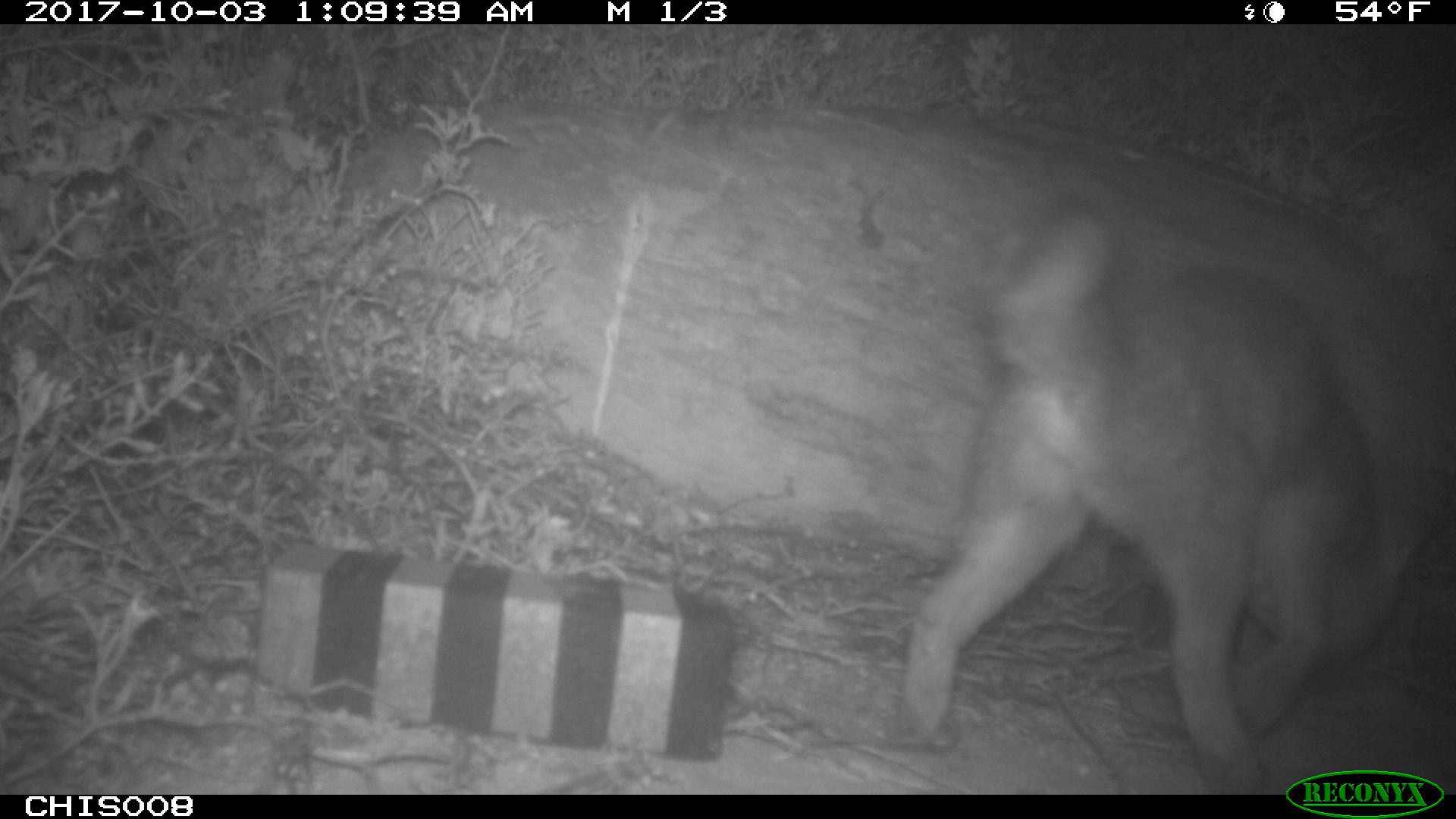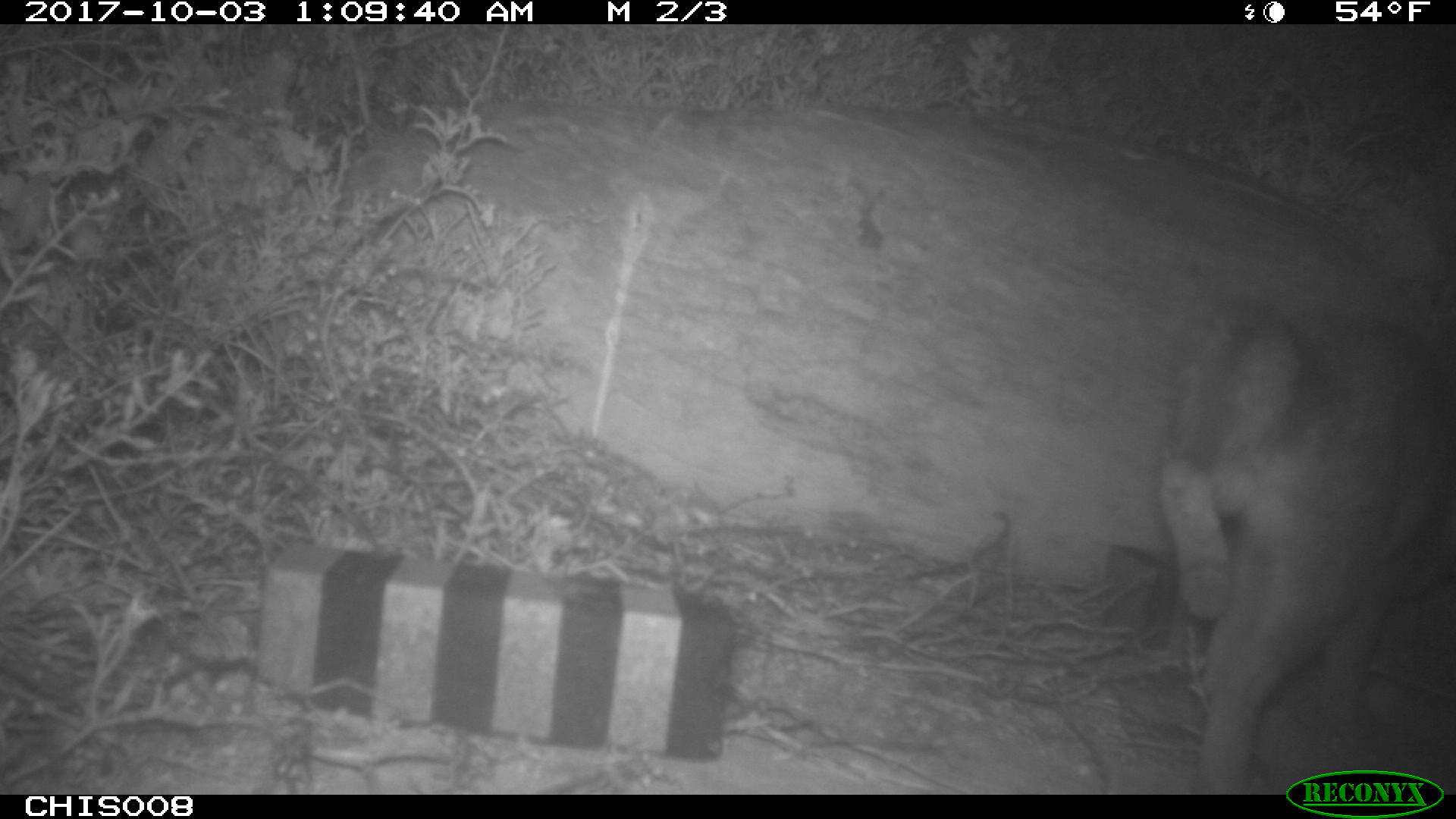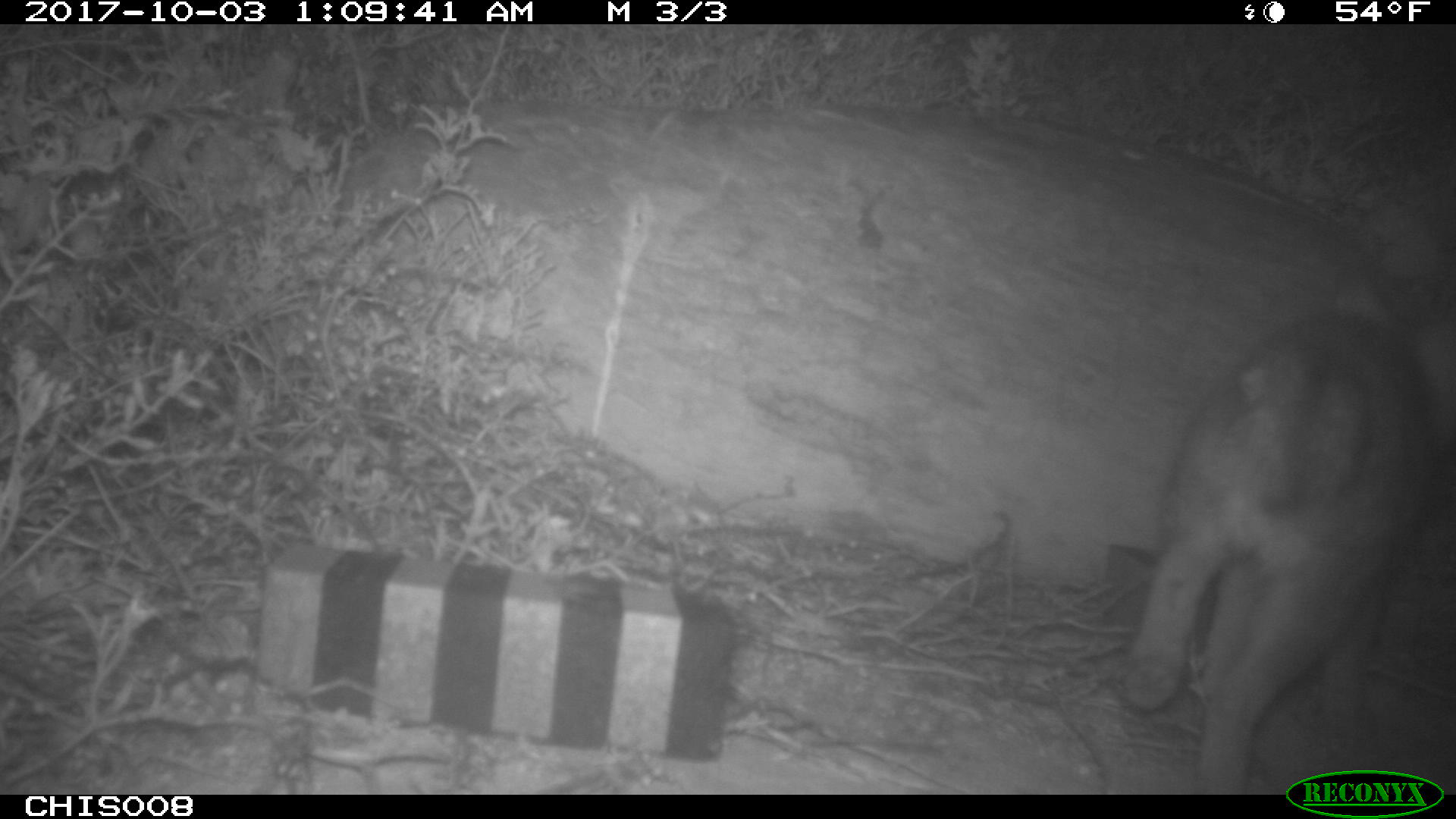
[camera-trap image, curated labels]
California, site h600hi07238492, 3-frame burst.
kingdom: Animalia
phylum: Chordata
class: Mammalia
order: Carnivora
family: Canidae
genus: Urocyon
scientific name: Urocyon littoralis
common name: island fox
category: fox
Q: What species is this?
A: Fox (island fox) (Urocyon littoralis).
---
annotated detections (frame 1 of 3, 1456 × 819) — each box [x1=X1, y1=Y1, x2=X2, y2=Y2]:
fox: [x1=900, y1=212, x2=1422, y2=792]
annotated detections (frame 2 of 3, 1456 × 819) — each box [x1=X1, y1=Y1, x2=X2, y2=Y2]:
fox: [x1=1151, y1=296, x2=1455, y2=792]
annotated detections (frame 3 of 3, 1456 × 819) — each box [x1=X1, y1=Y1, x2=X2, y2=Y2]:
fox: [x1=1128, y1=265, x2=1455, y2=795]